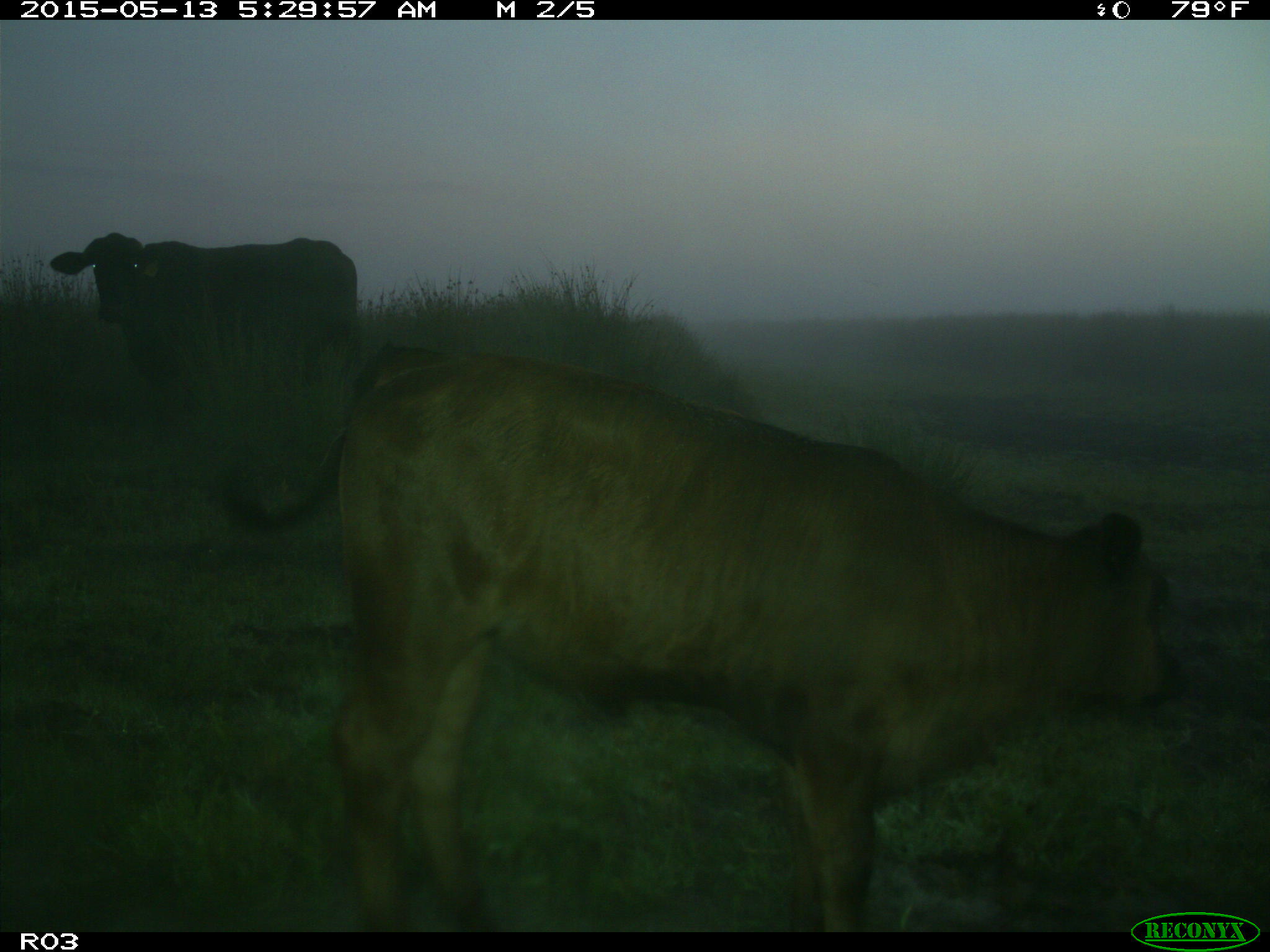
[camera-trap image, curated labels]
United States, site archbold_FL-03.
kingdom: Animalia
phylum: Chordata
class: Mammalia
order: Artiodactyla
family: Bovidae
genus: Bos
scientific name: Bos taurus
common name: domestic cow